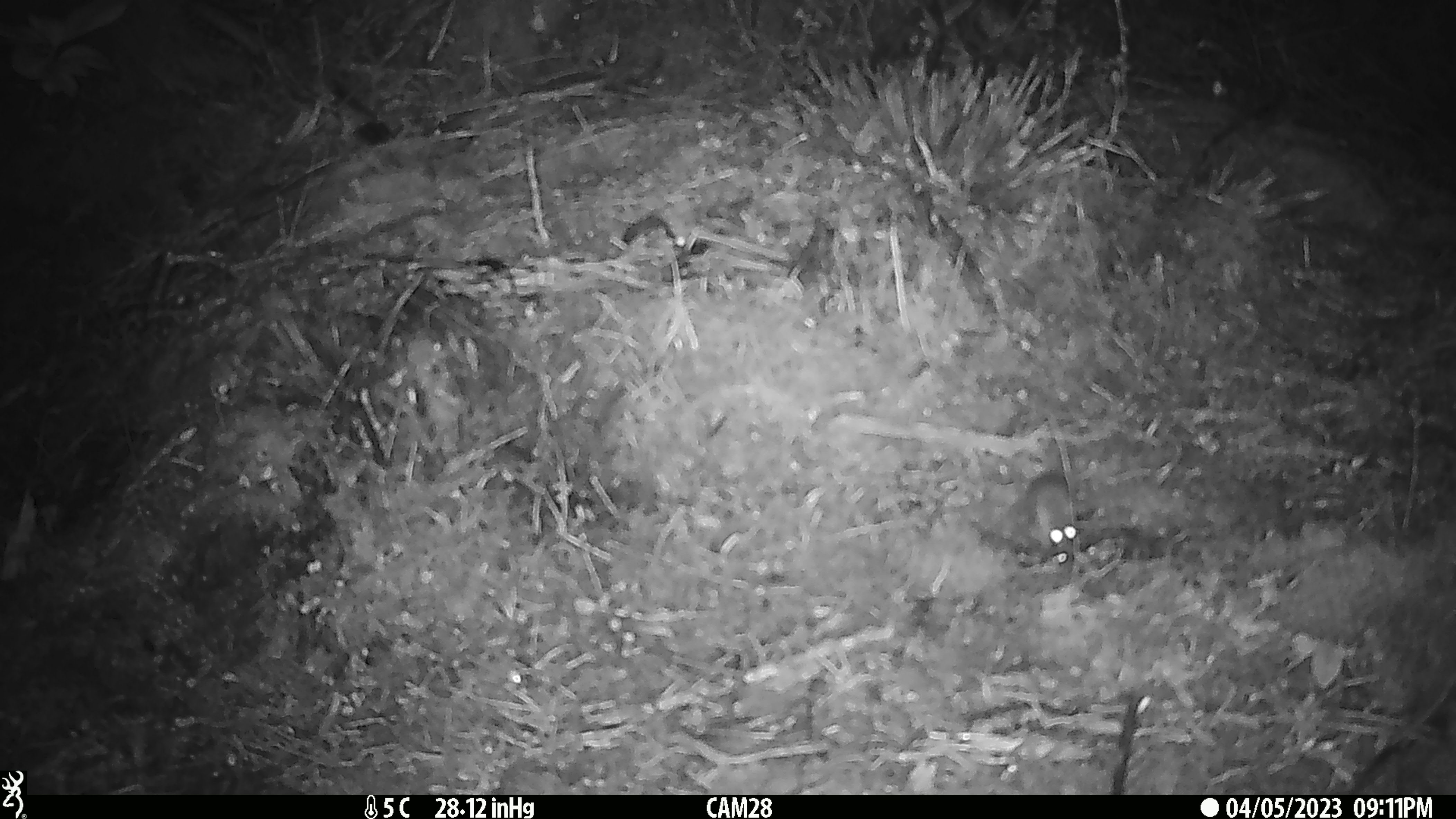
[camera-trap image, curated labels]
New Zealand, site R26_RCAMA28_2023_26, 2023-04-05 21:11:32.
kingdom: Animalia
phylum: Chordata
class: Mammalia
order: Rodentia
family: Muridae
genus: Mus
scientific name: Mus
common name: mouse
Mouse (Mus).